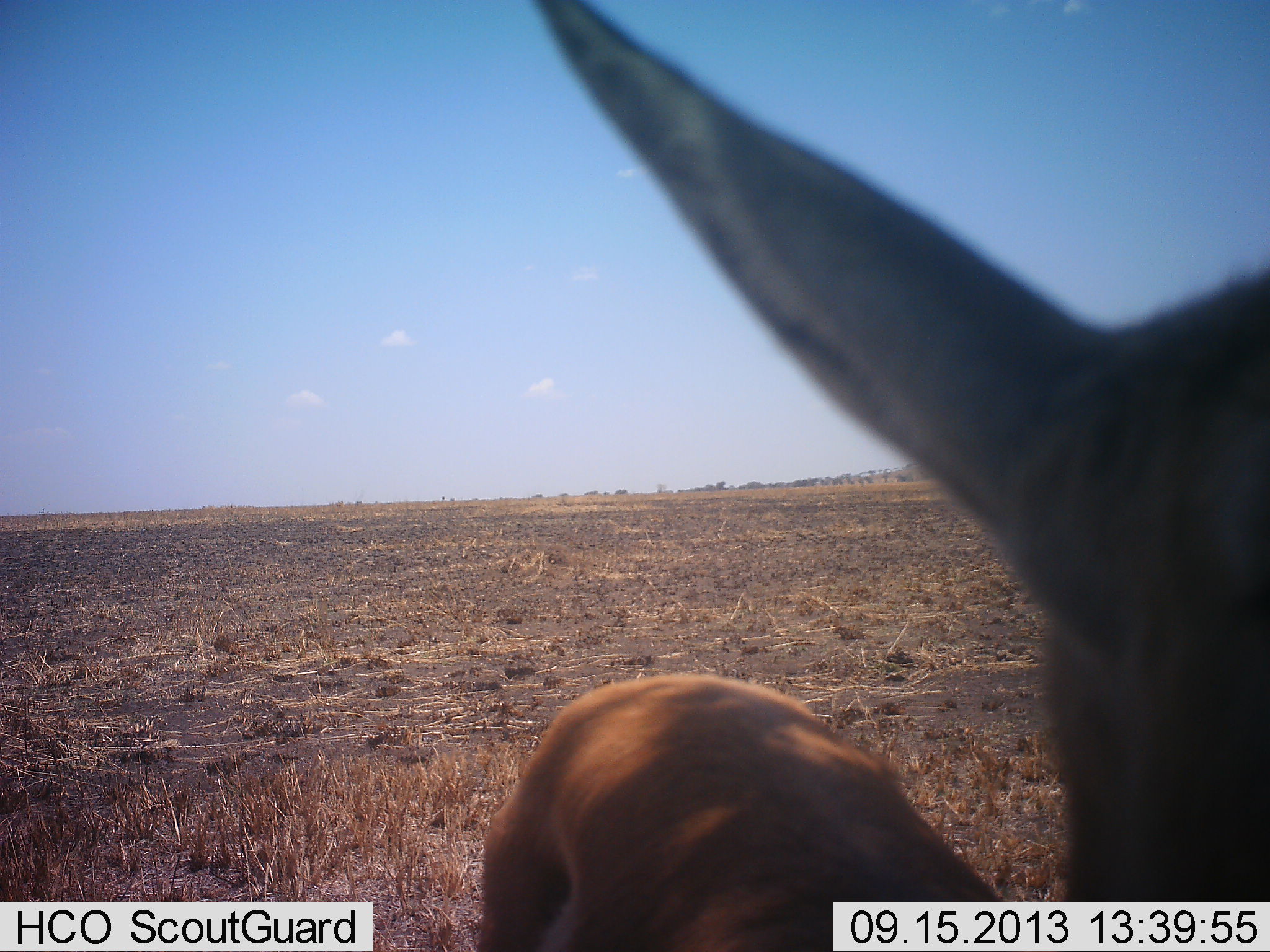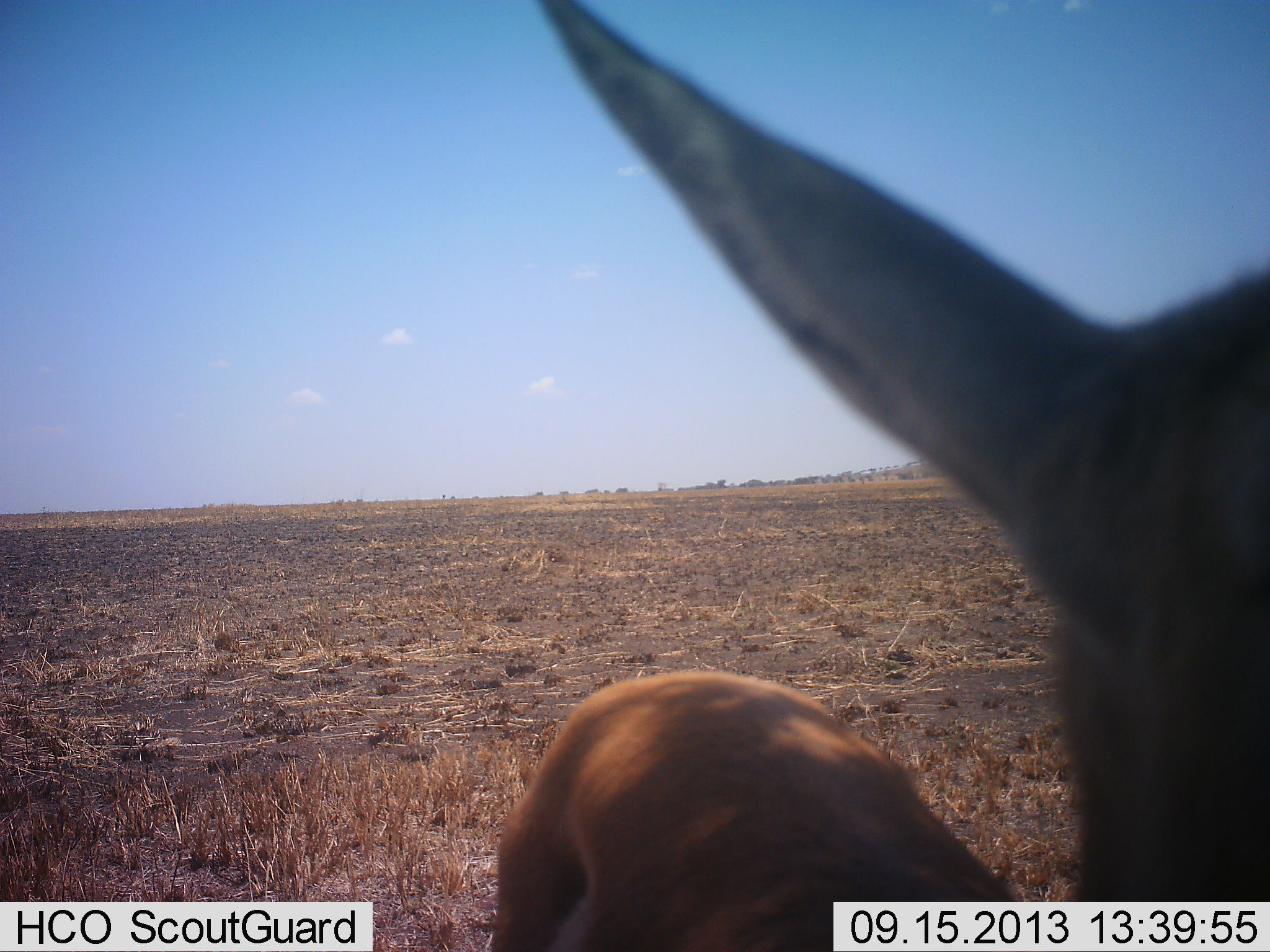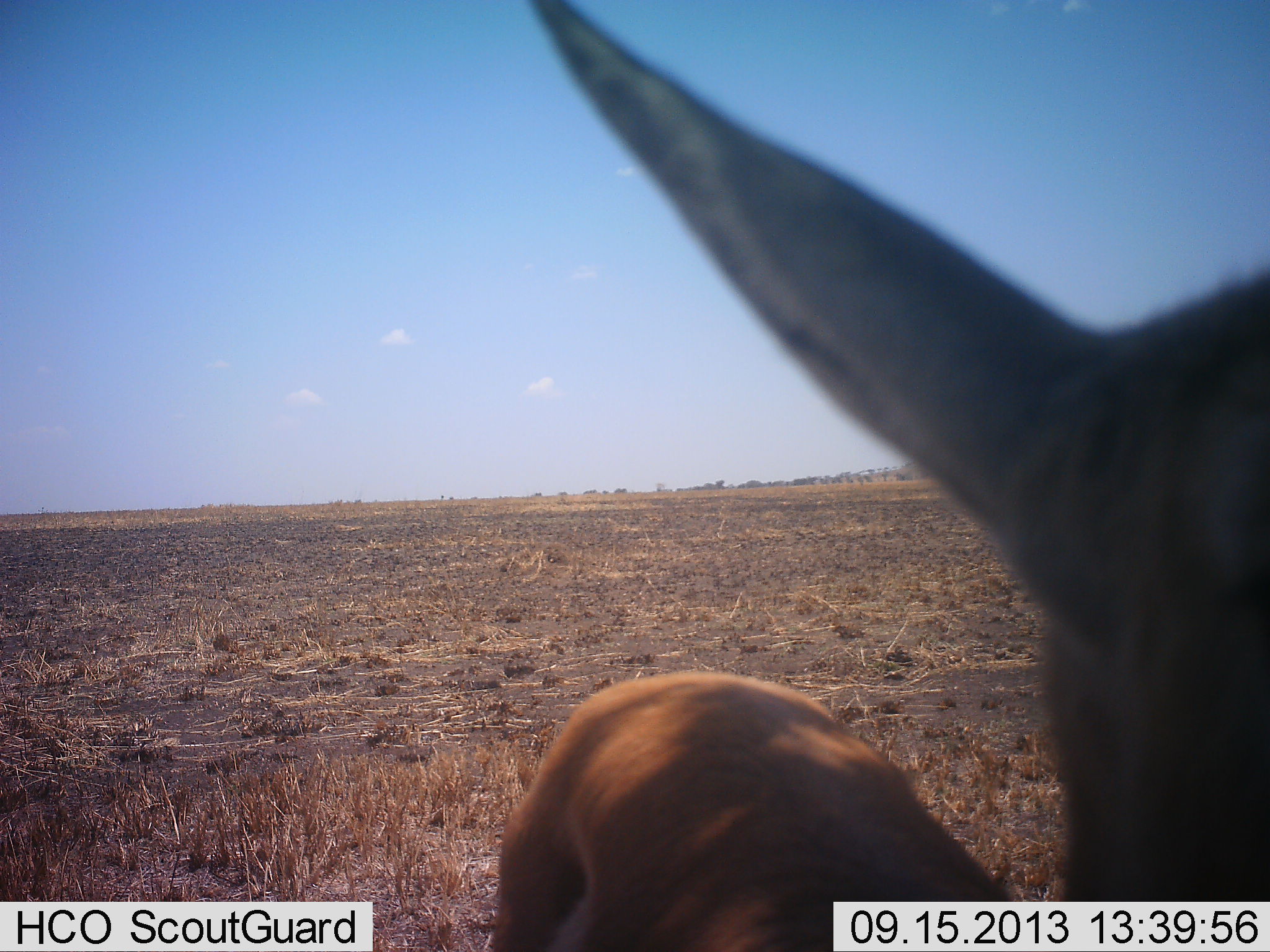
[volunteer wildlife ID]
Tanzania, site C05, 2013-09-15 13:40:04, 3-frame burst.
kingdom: Animalia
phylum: Chordata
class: Mammalia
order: Artiodactyla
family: Bovidae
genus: Eudorcas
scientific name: Eudorcas thomsonii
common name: thomson's gazelle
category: gazellethomsons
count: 1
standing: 100%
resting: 0%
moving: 0%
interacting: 0%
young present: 0%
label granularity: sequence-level